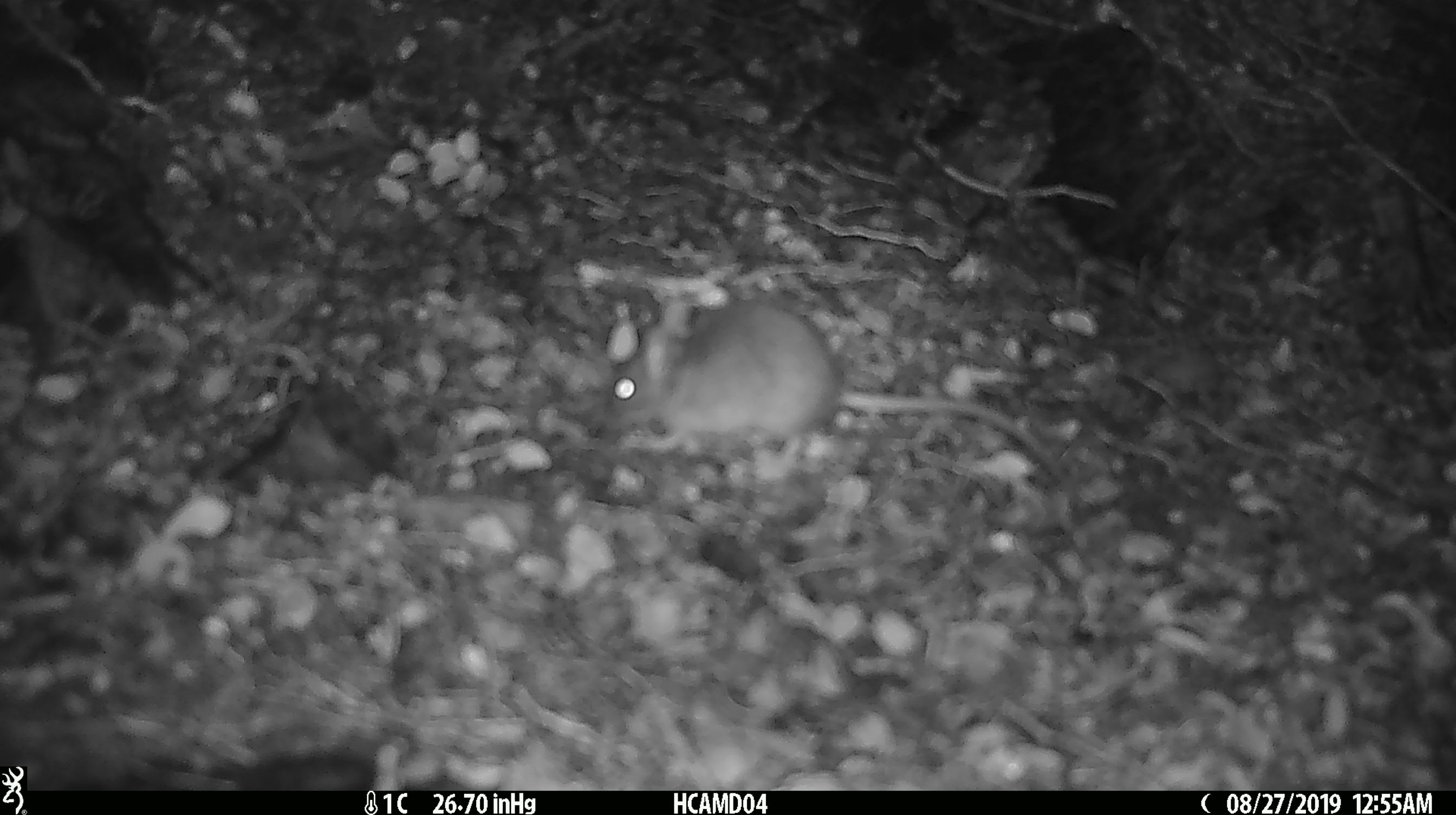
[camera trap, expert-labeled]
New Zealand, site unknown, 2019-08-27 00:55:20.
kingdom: Animalia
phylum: Chordata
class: Mammalia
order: Rodentia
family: Muridae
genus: Mus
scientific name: Mus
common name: mouse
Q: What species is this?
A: Mouse (Mus).